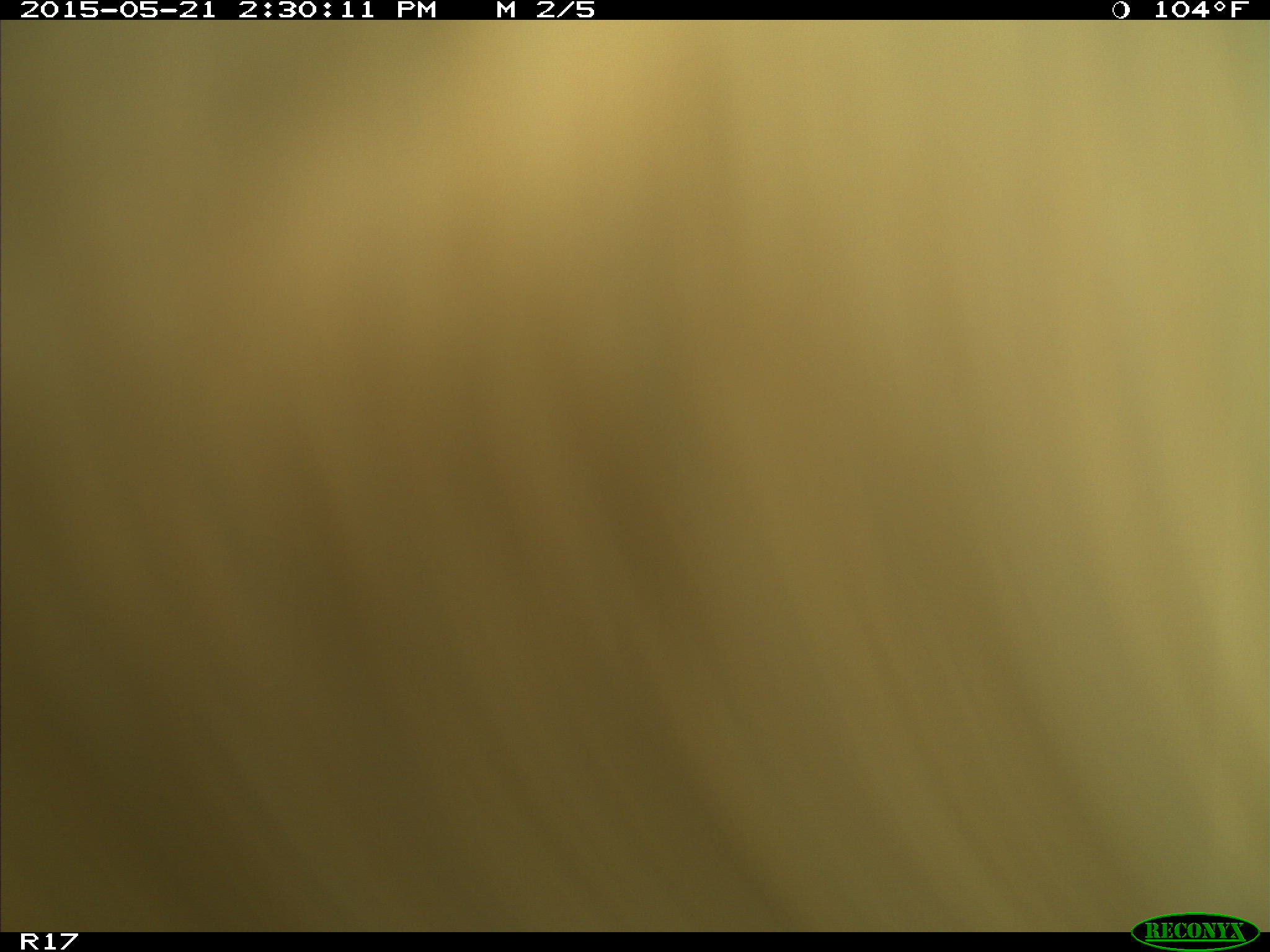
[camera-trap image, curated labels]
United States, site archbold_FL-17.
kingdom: Animalia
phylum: Chordata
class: Mammalia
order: Artiodactyla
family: Bovidae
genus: Bos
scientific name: Bos taurus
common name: domestic cow